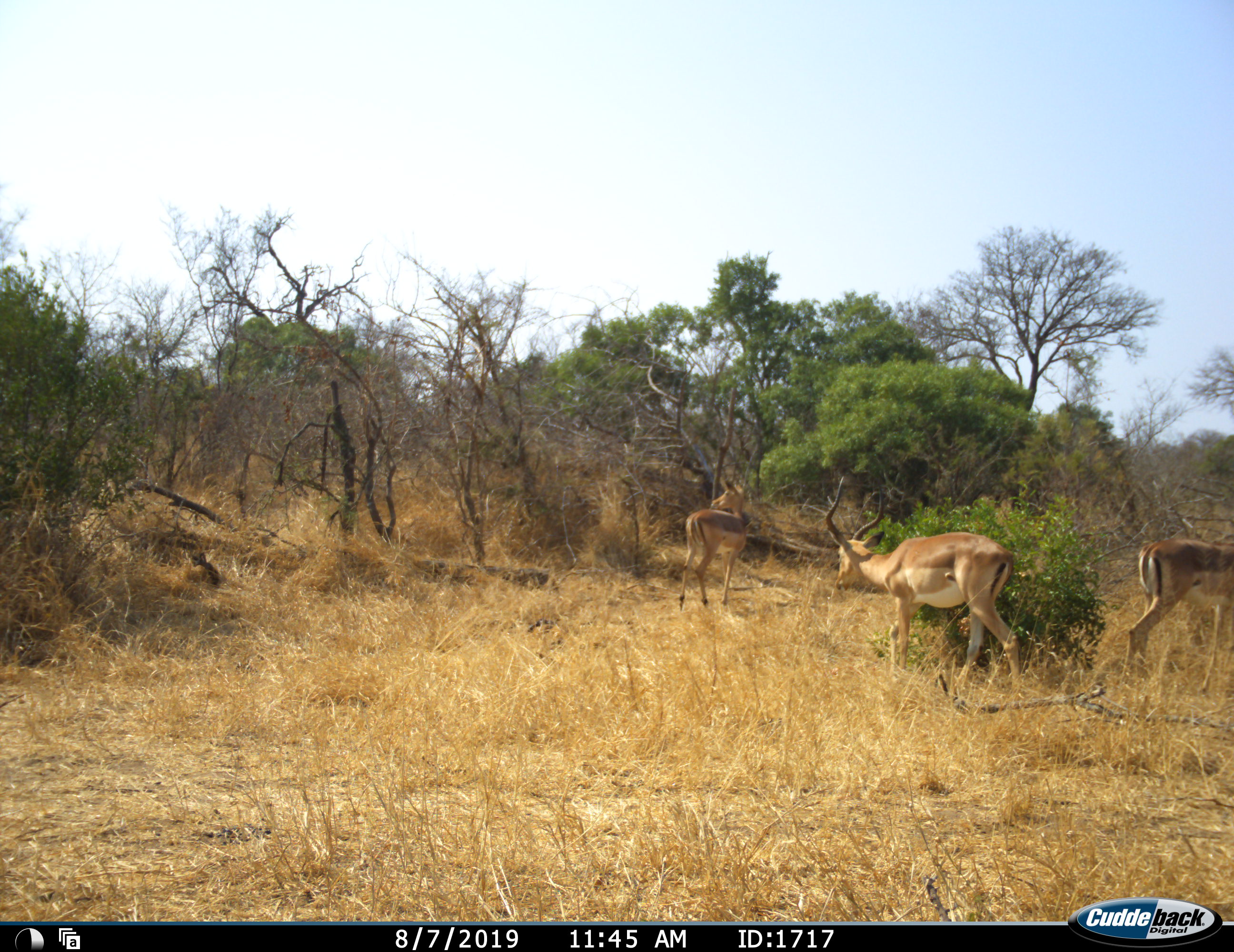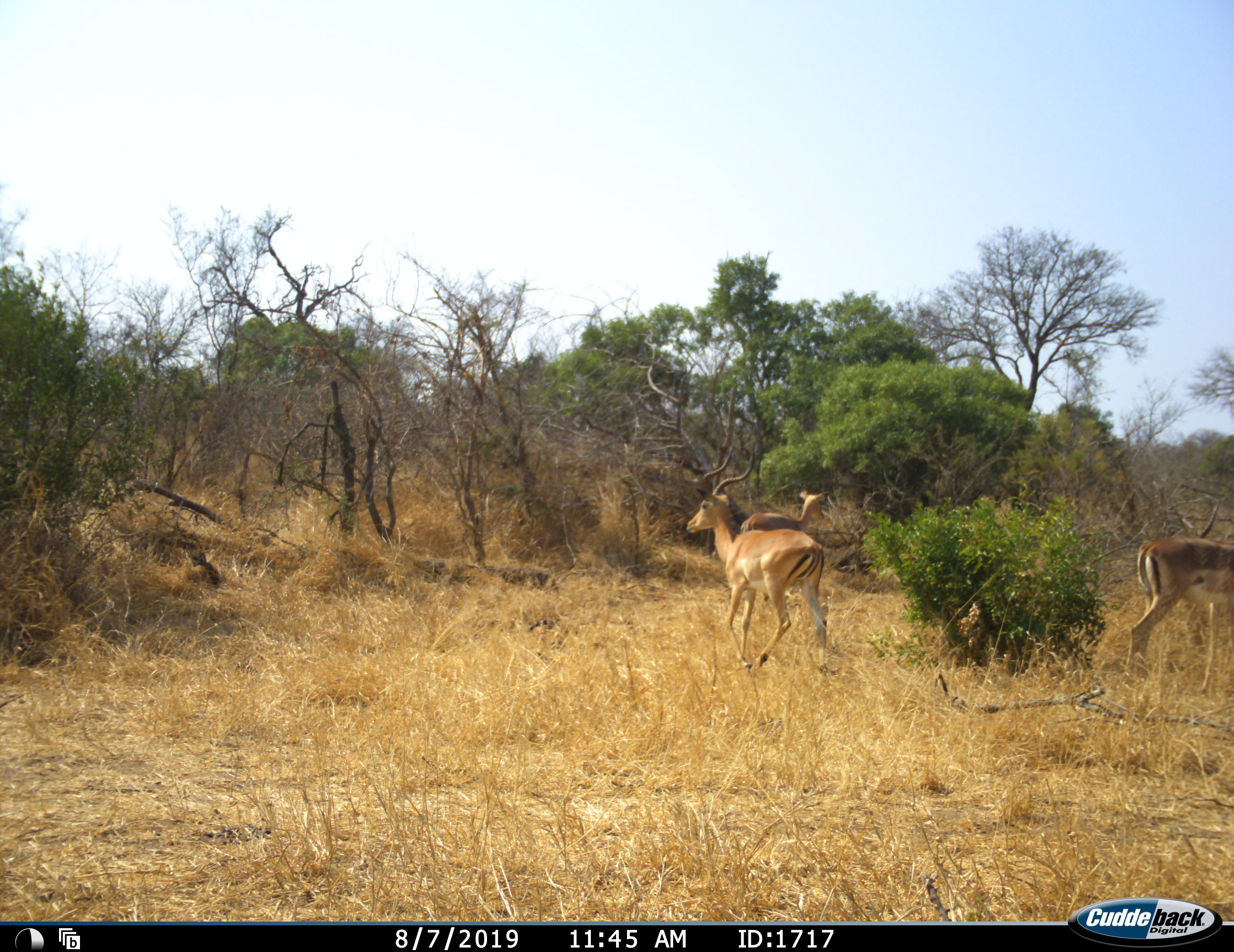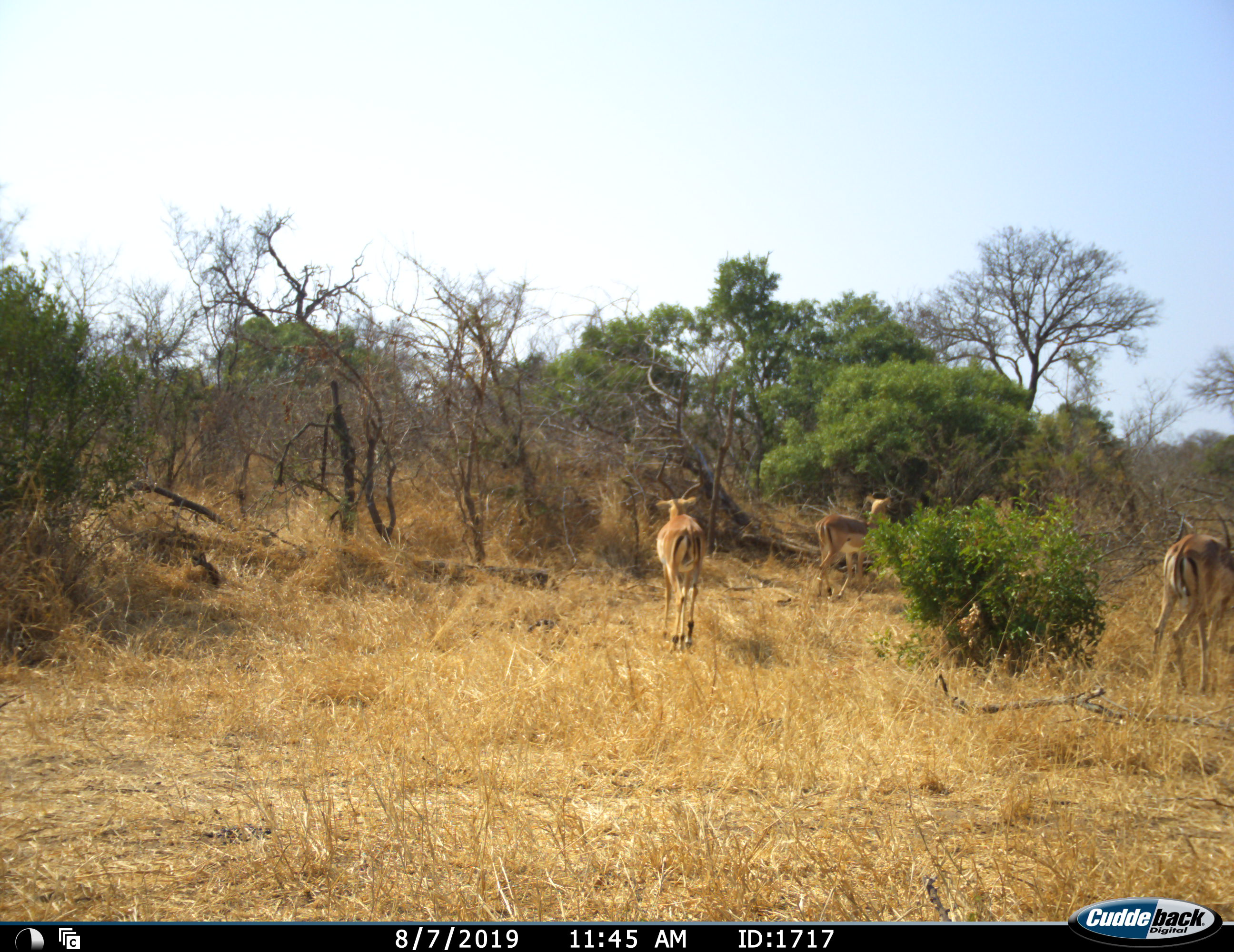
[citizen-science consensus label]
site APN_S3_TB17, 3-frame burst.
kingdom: Animalia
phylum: Chordata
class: Mammalia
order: Artiodactyla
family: Bovidae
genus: Aepyceros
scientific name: Aepyceros melampus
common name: impala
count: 3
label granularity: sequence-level